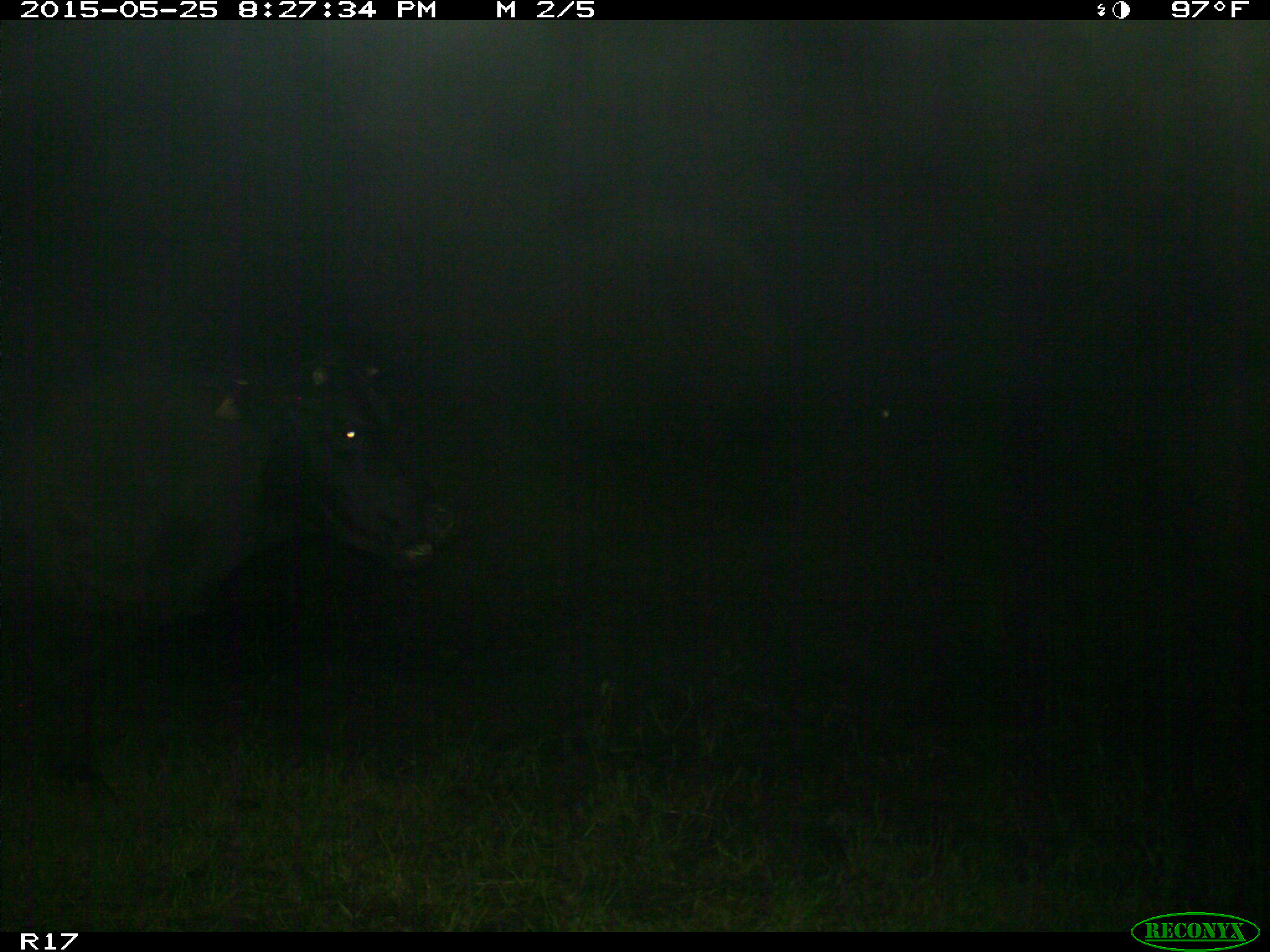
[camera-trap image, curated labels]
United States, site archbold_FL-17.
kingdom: Animalia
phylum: Chordata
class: Mammalia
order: Artiodactyla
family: Bovidae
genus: Bos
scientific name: Bos taurus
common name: domestic cow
Bos taurus (domestic cow).